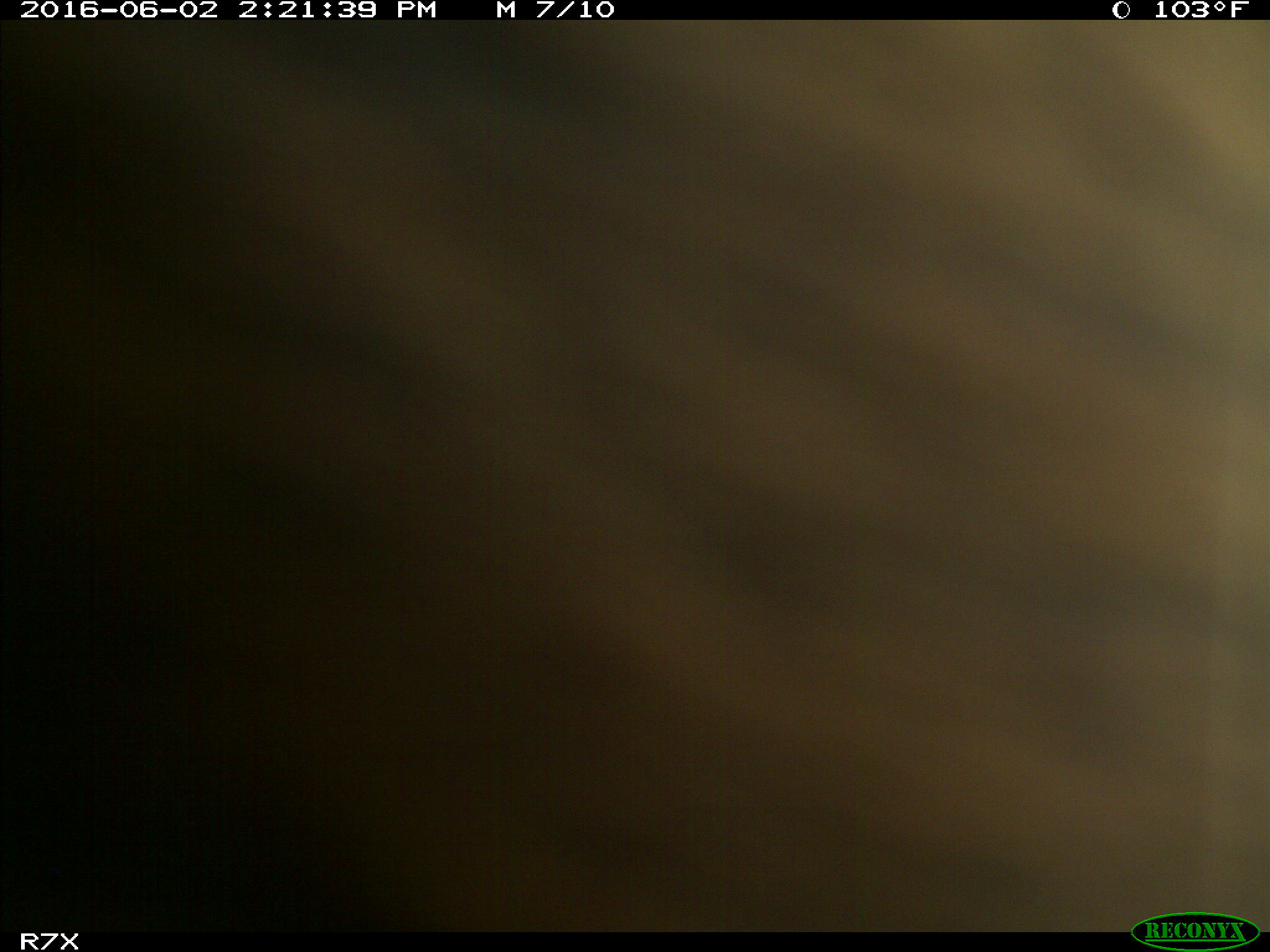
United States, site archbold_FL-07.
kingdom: Animalia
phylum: Chordata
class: Mammalia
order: Artiodactyla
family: Bovidae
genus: Bos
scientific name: Bos taurus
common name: domestic cow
Bos taurus (domestic cow).